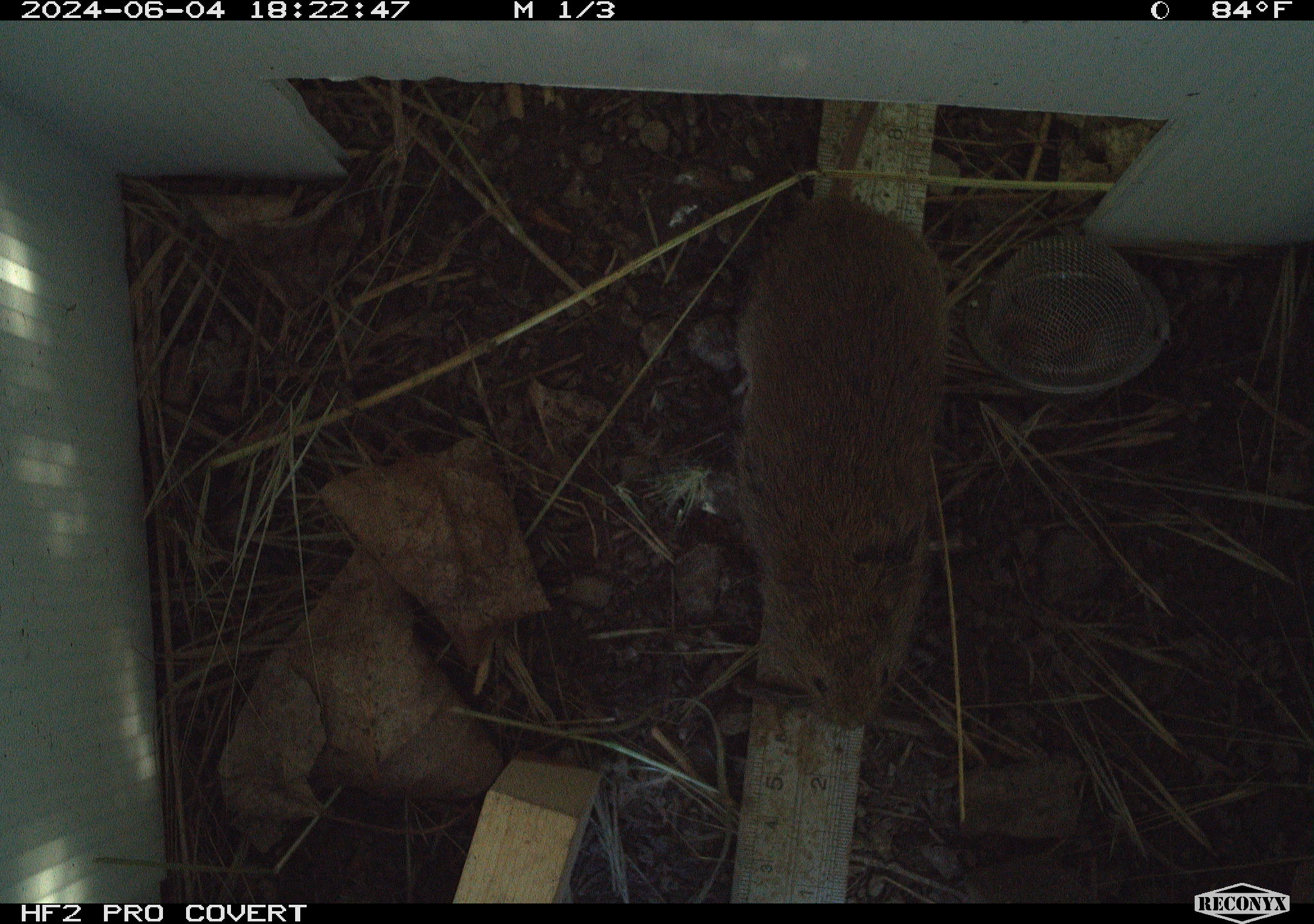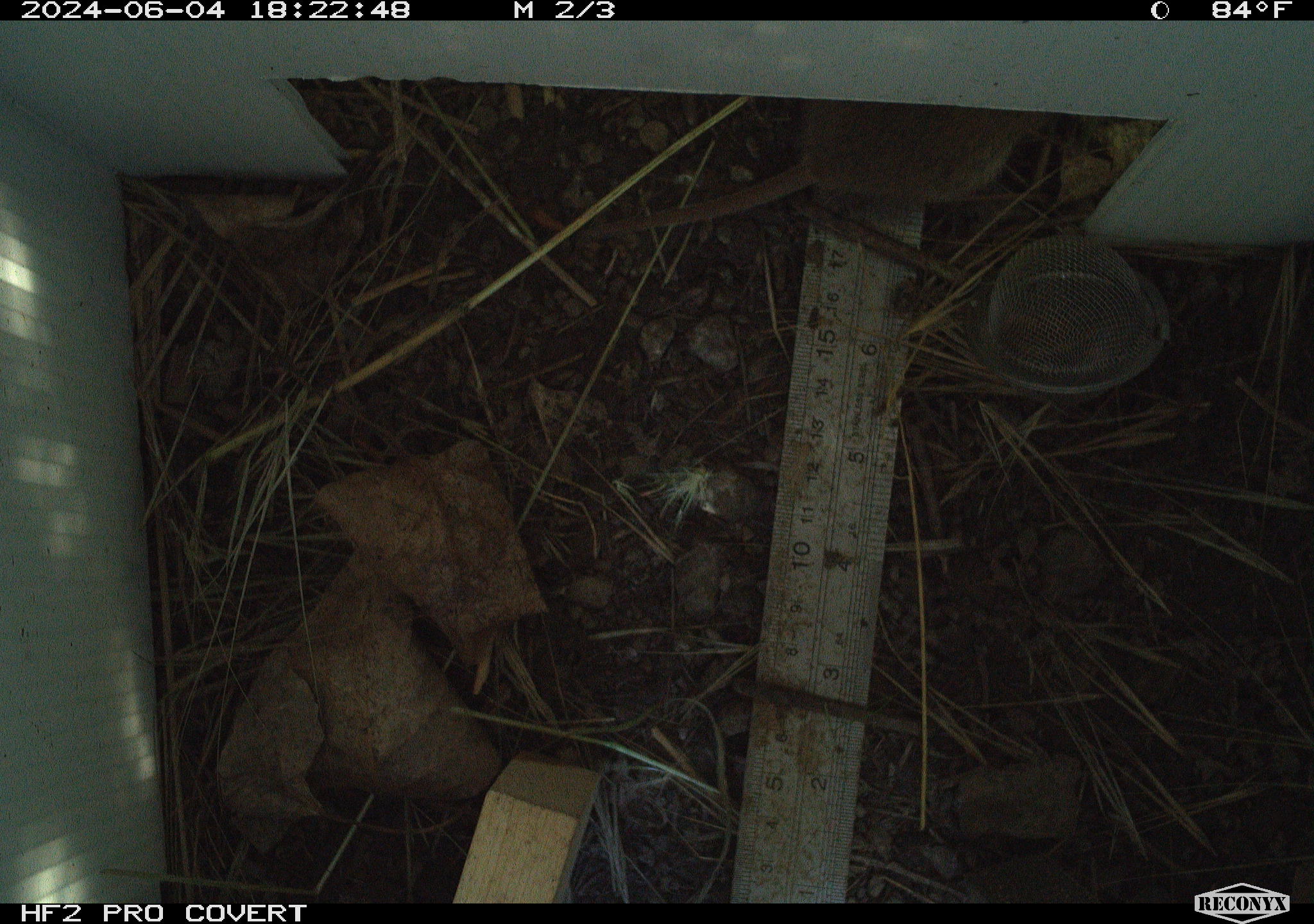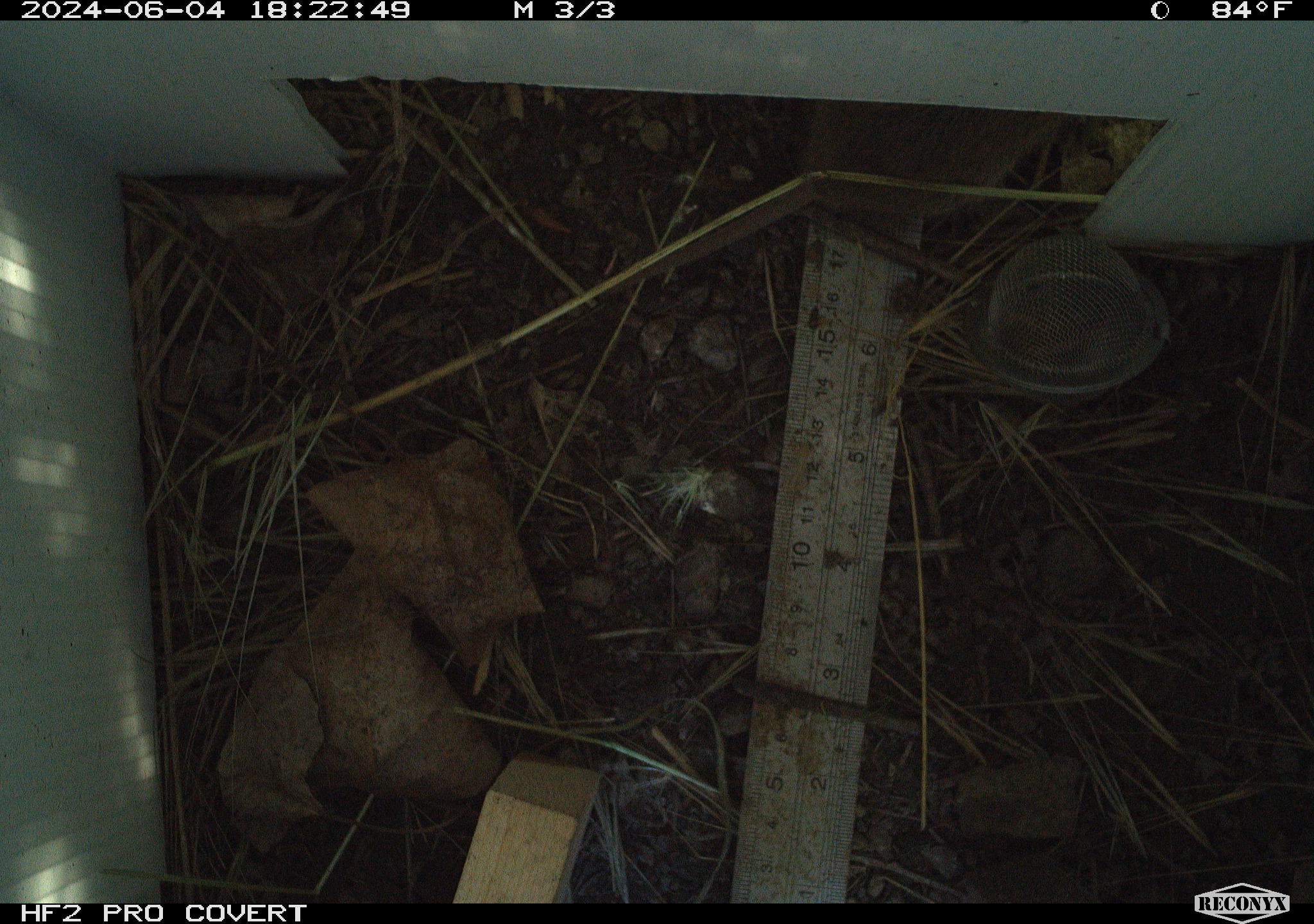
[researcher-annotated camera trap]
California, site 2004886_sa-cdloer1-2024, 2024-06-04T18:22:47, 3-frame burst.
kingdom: Animalia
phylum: Chordata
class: Mammalia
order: Rodentia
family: Cricetidae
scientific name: Arvicolinae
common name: voles, lemmings, and muskrats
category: arvicolinae subfamily